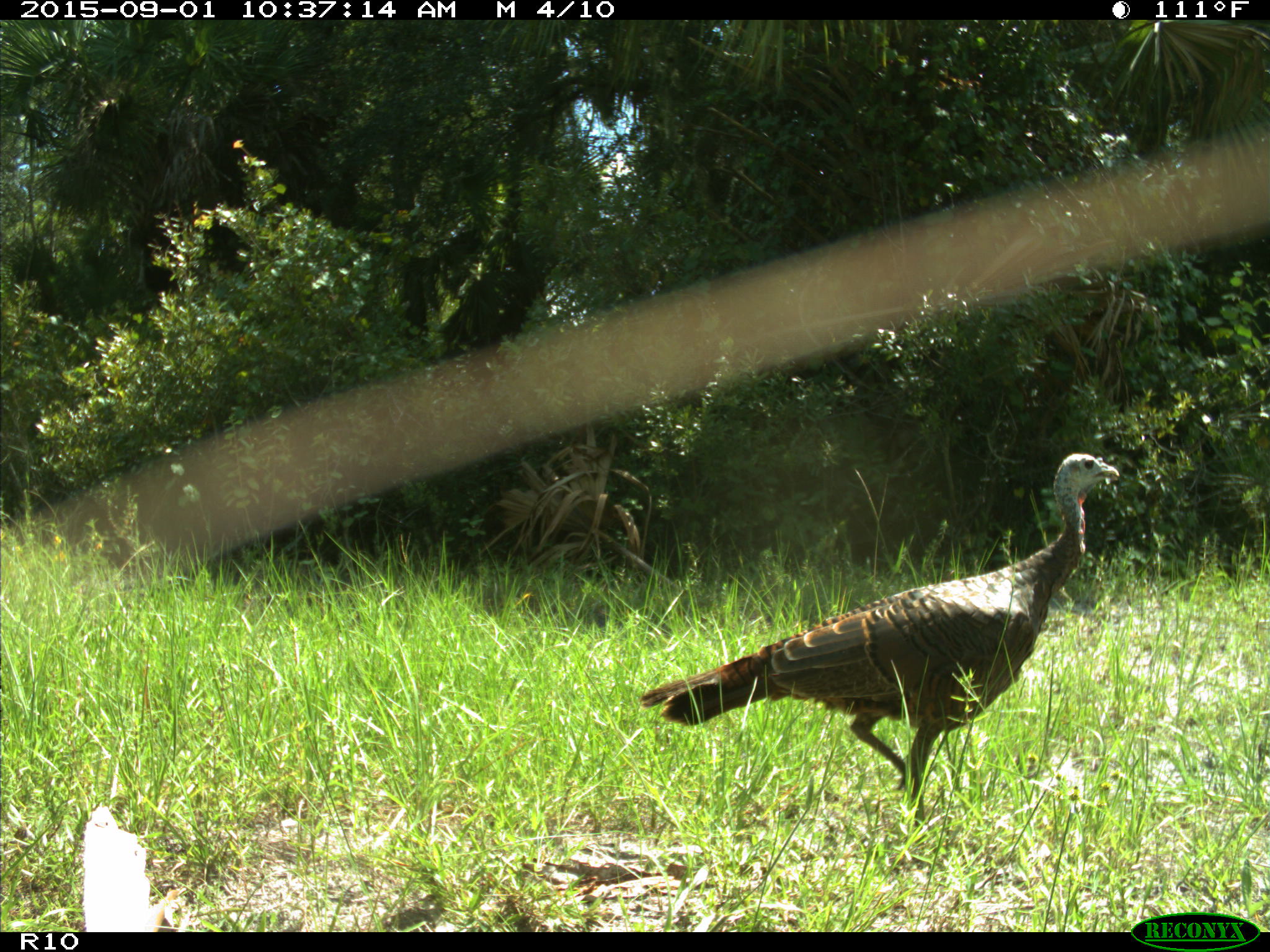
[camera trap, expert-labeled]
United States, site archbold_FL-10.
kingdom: Animalia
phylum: Chordata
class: Aves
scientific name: Aves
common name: birds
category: unidentified bird